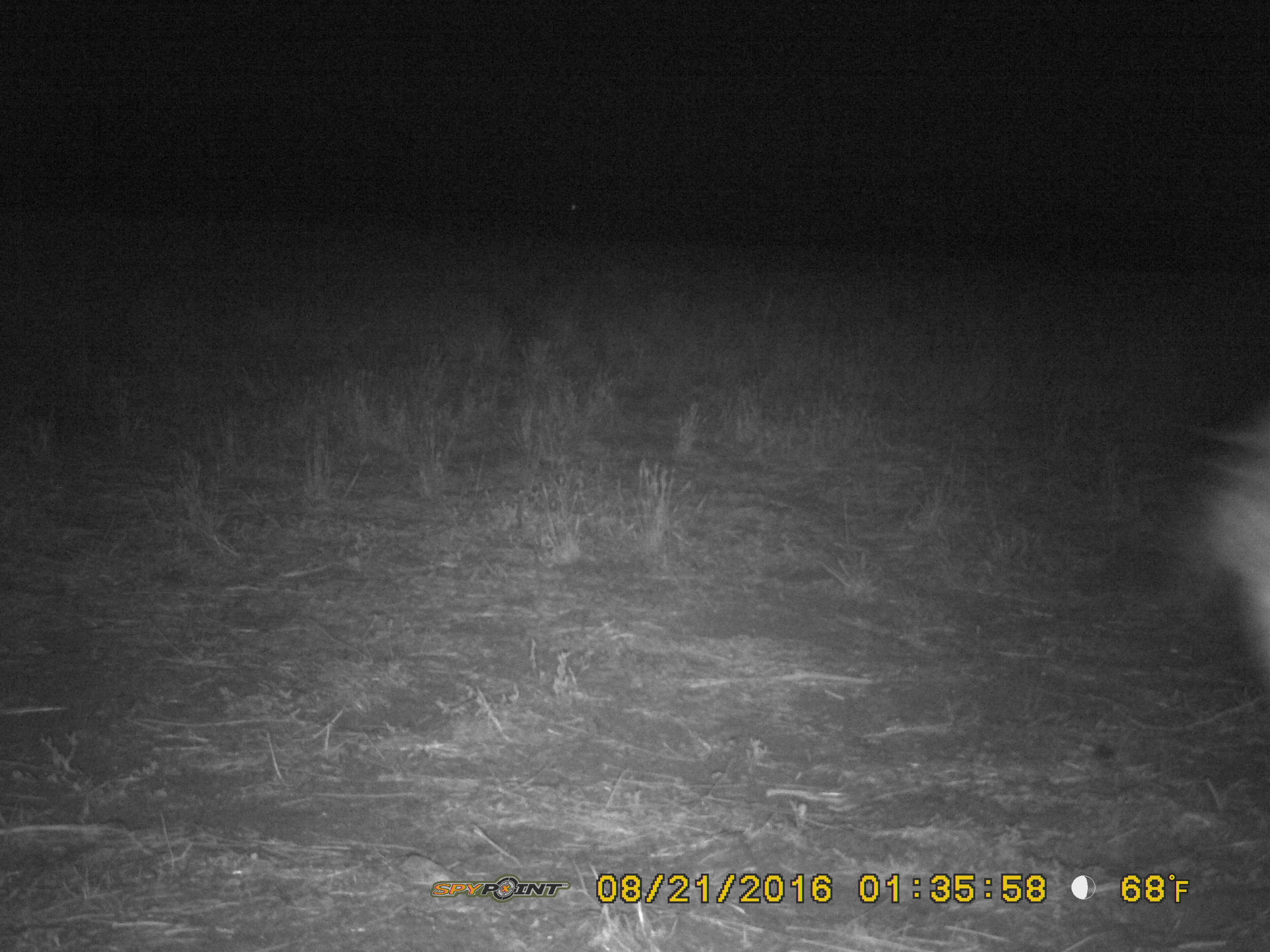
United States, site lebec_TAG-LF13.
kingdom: Animalia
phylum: Chordata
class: Mammalia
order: Artiodactyla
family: Suidae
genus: Sus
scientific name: Sus scrofa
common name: wild boar